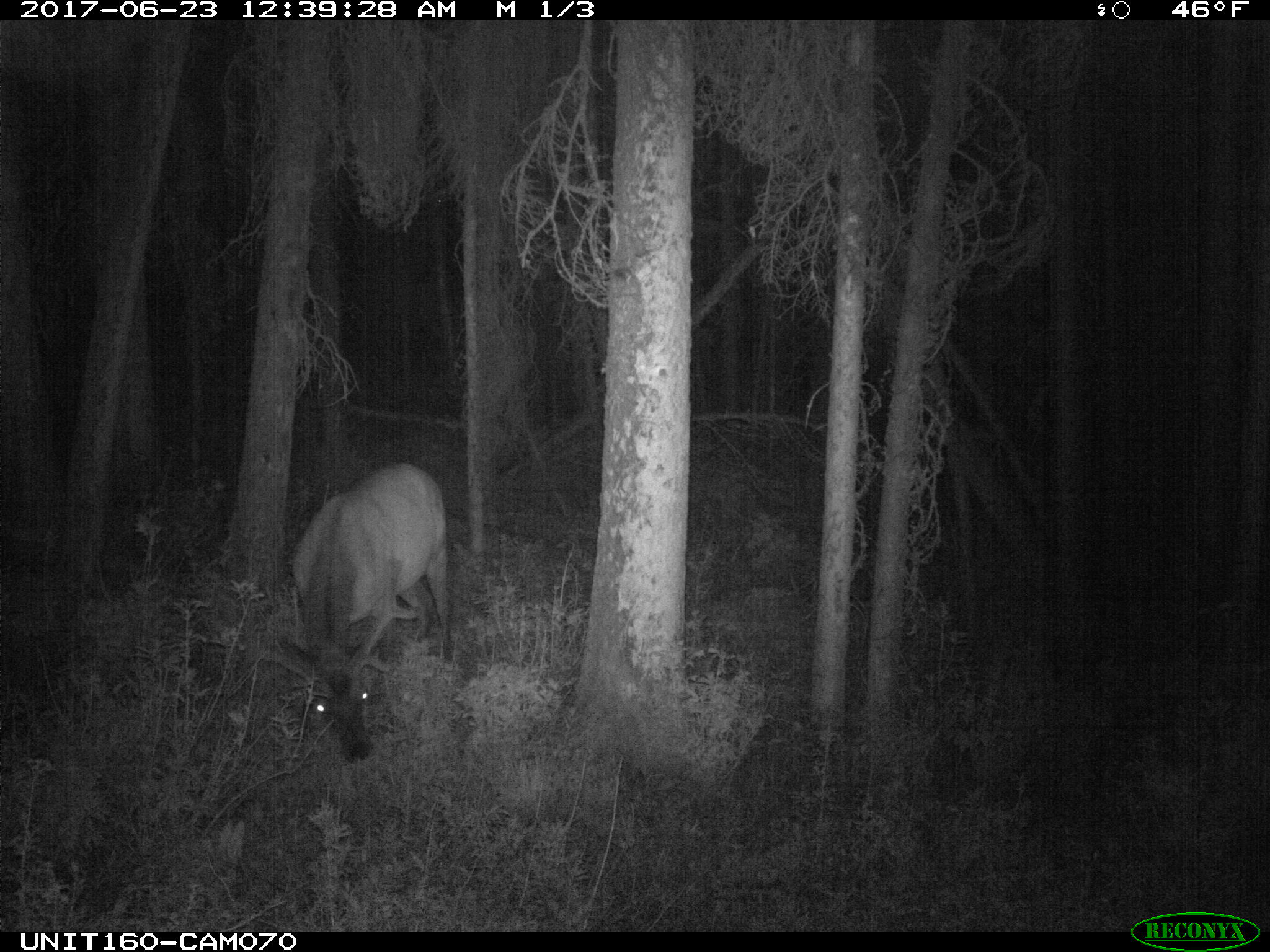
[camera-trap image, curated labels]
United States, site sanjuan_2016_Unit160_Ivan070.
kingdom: Animalia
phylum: Chordata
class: Mammalia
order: Artiodactyla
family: Cervidae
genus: Cervus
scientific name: Cervus elaphus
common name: red deer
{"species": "Cervus elaphus (red deer)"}